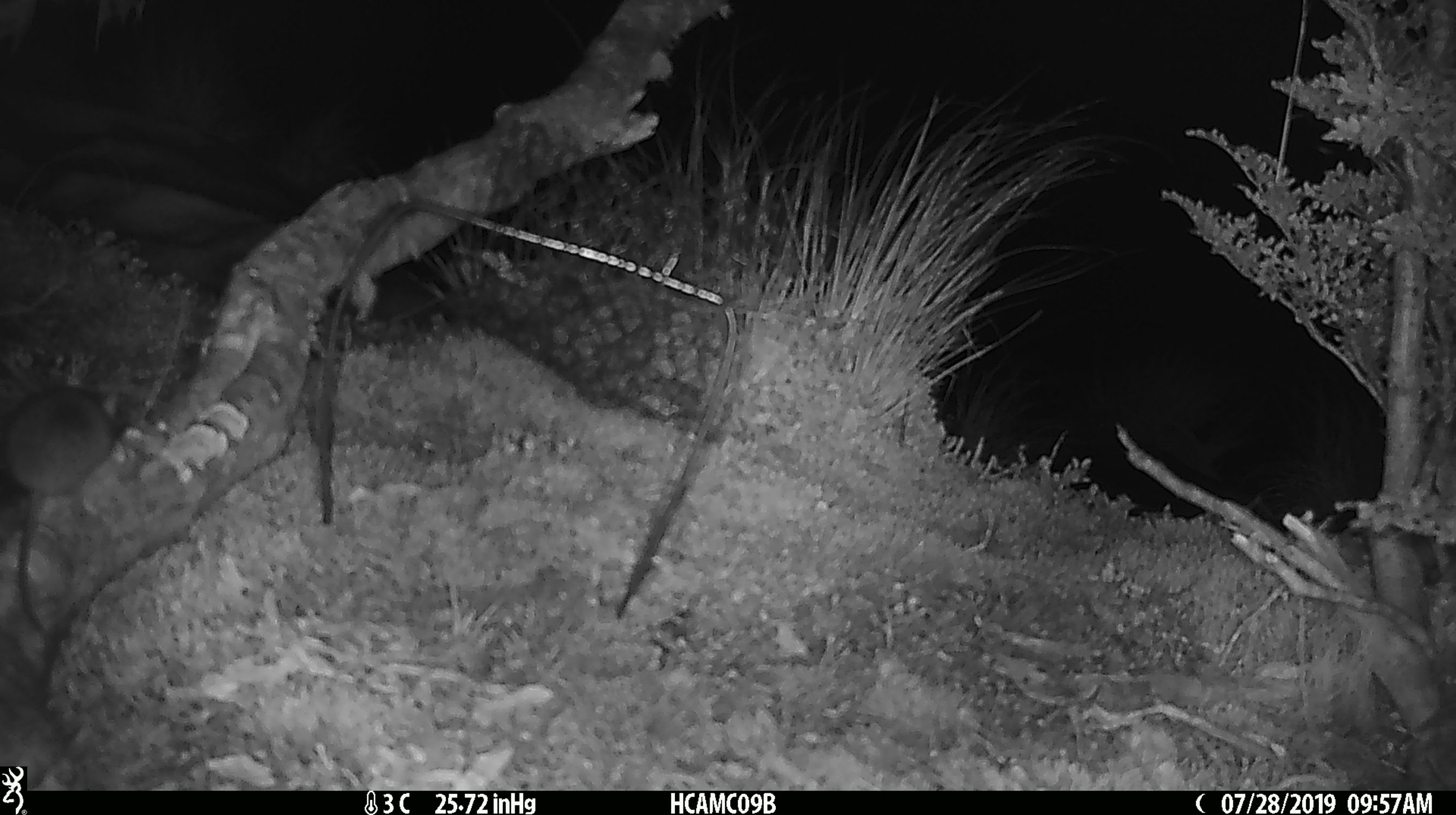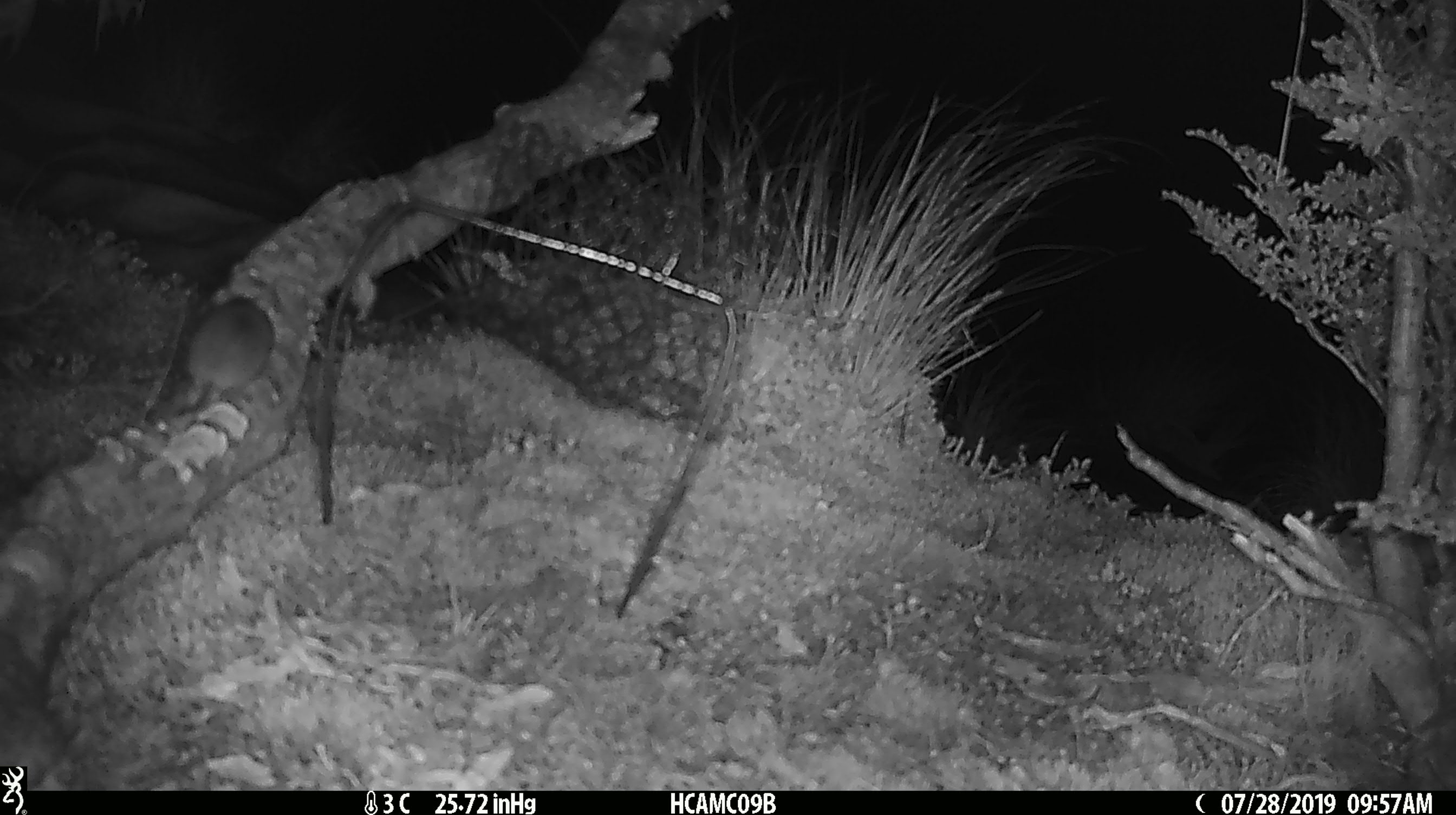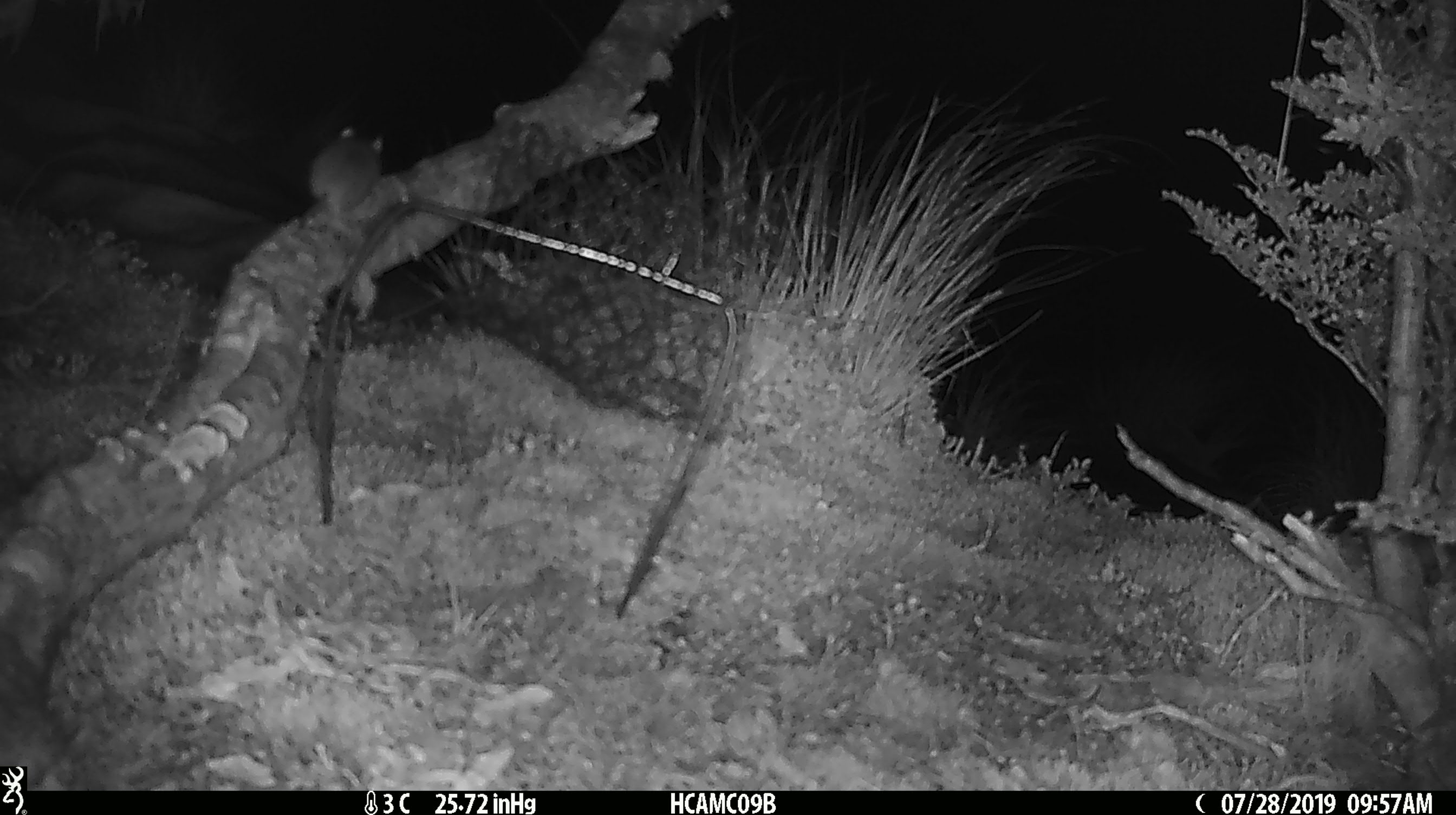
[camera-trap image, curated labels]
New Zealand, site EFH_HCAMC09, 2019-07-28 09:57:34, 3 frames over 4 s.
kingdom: Animalia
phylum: Chordata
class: Mammalia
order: Rodentia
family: Muridae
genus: Mus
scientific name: Mus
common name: mouse